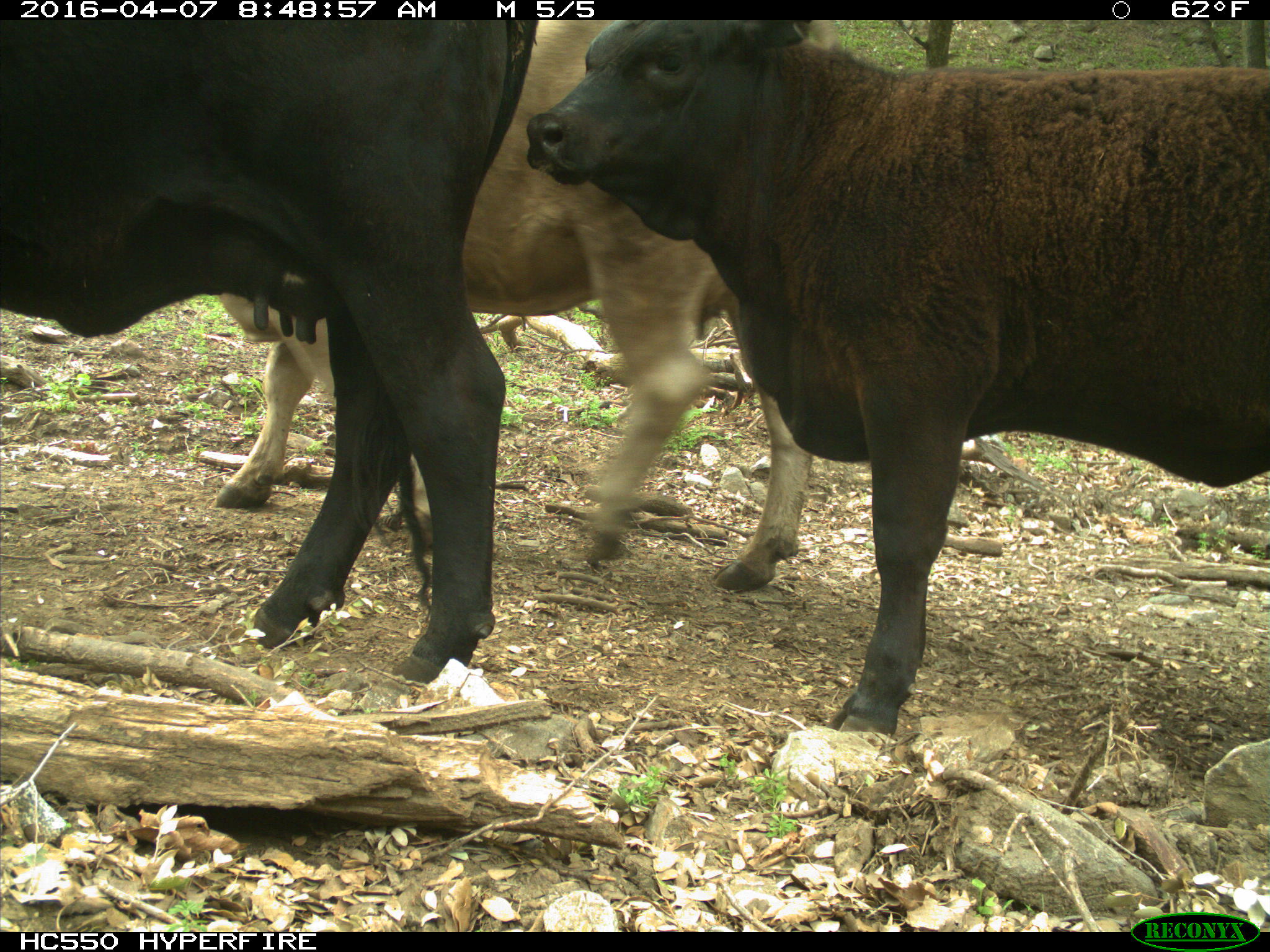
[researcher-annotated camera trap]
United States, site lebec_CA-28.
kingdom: Animalia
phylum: Chordata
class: Mammalia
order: Artiodactyla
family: Bovidae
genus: Bos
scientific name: Bos taurus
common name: domestic cow